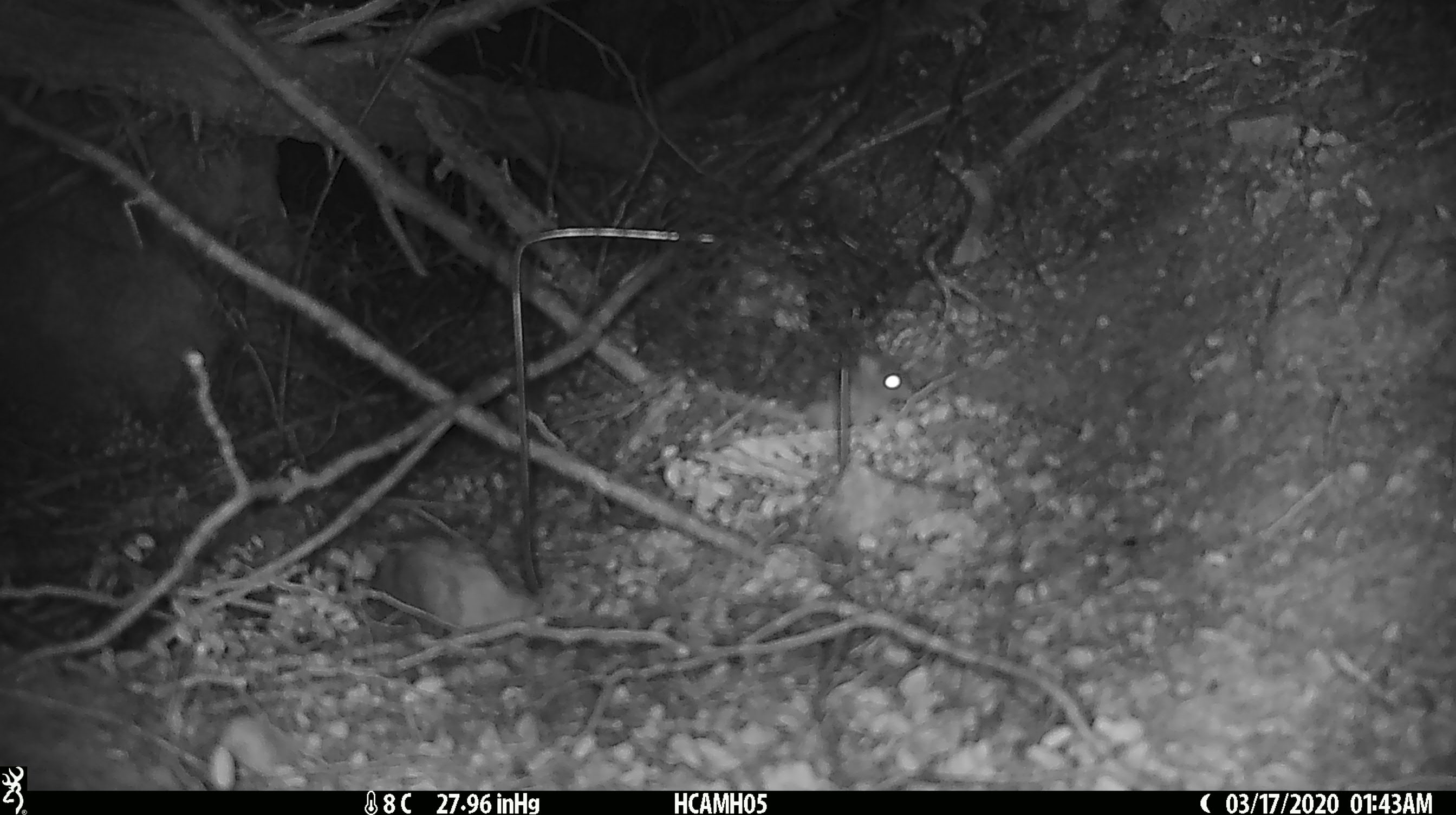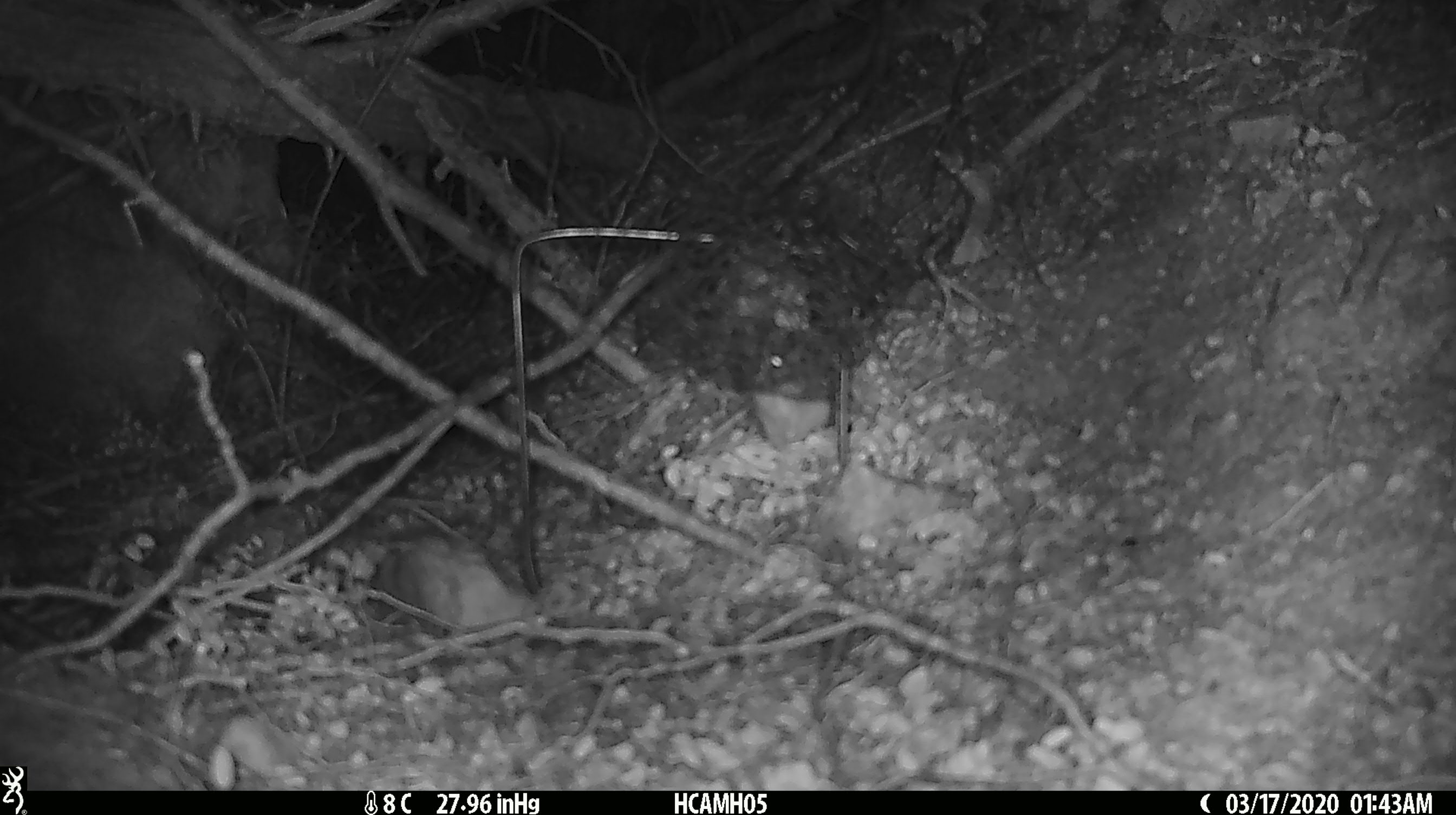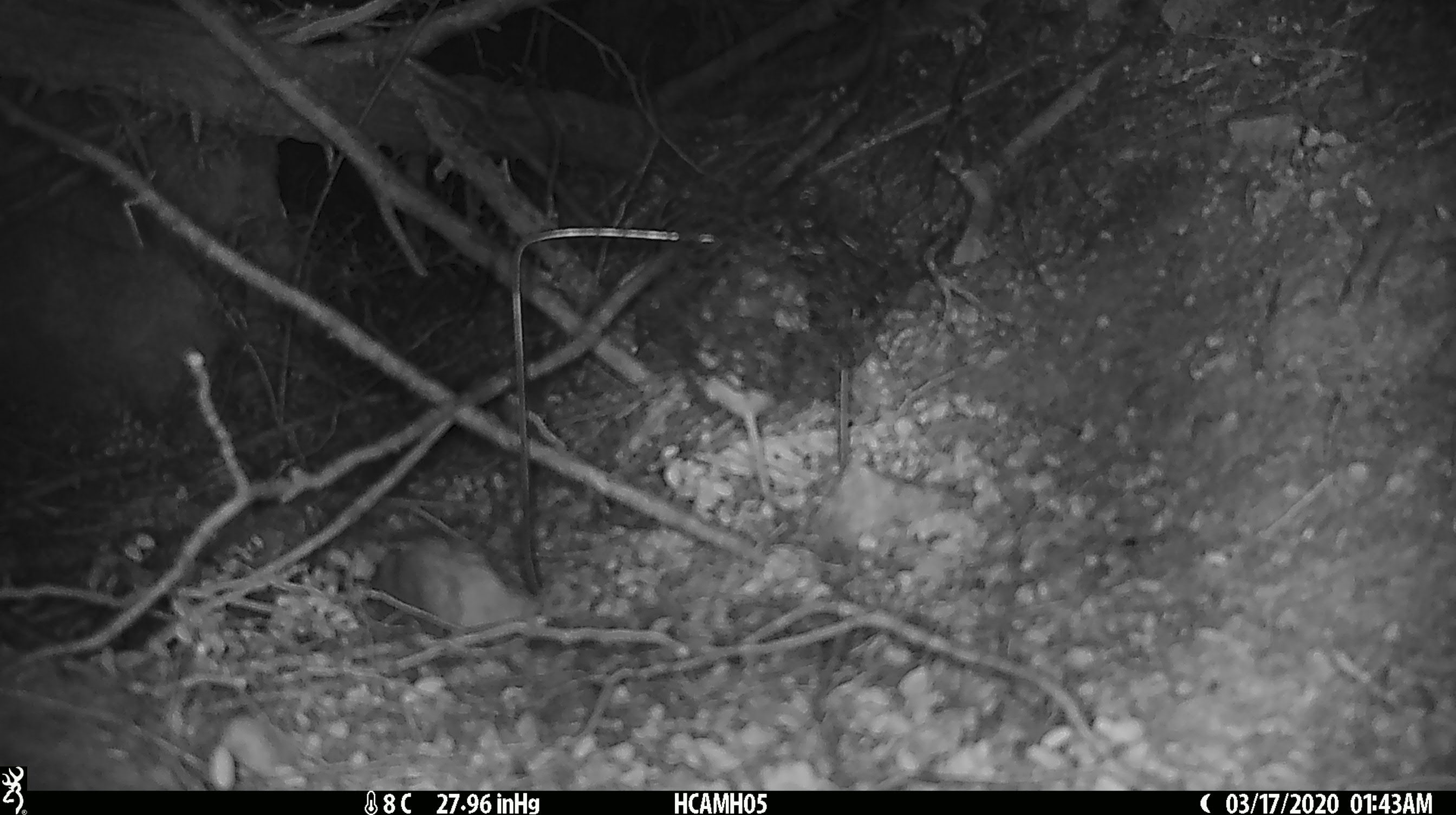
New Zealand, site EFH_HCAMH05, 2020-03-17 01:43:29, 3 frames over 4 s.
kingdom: Animalia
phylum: Chordata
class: Mammalia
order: Rodentia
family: Muridae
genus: Mus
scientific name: Mus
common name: mouse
Mouse (Mus).